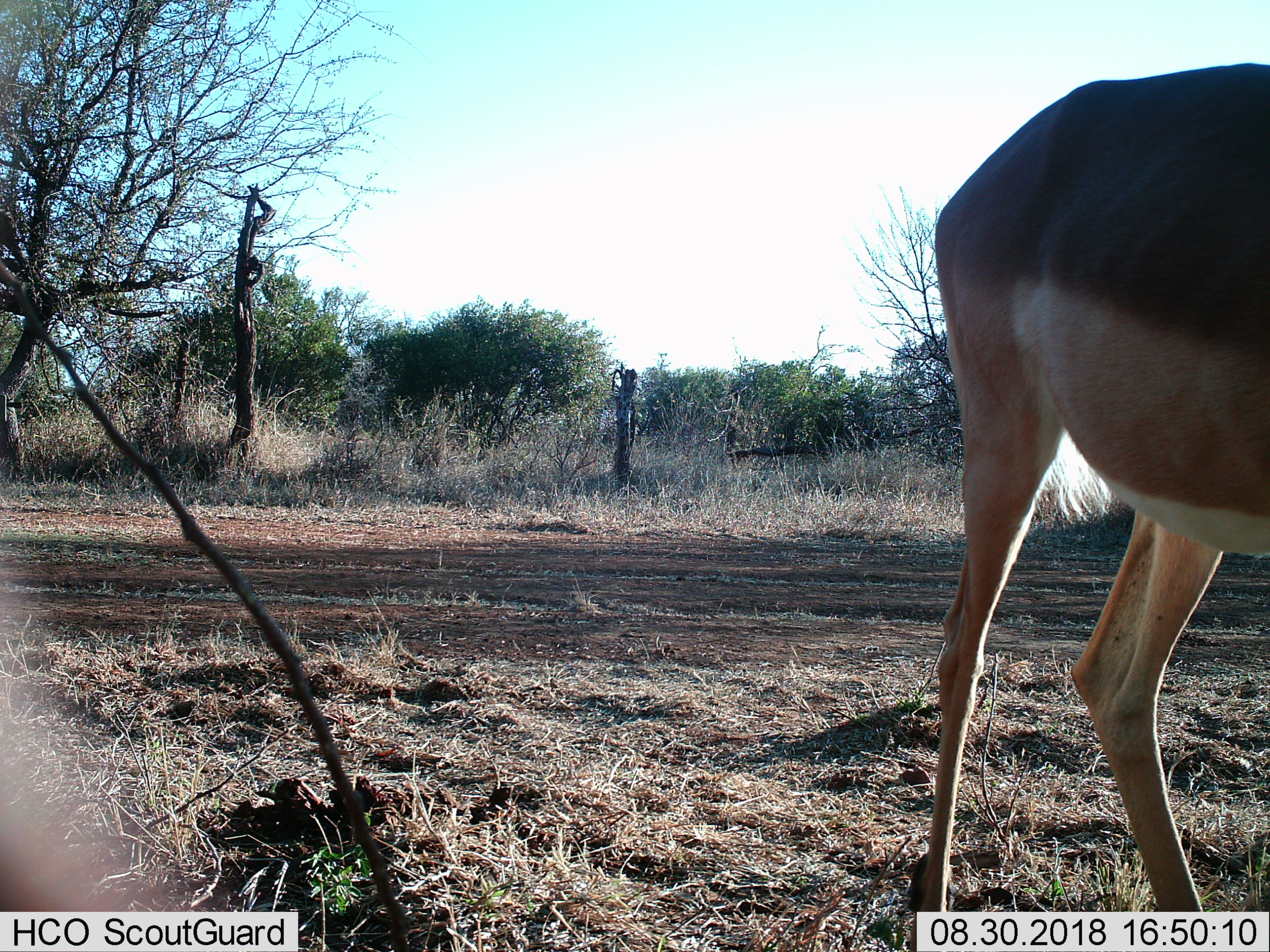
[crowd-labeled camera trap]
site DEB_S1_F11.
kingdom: Animalia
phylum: Chordata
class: Mammalia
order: Artiodactyla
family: Bovidae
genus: Aepyceros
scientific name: Aepyceros melampus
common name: impala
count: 1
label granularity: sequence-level